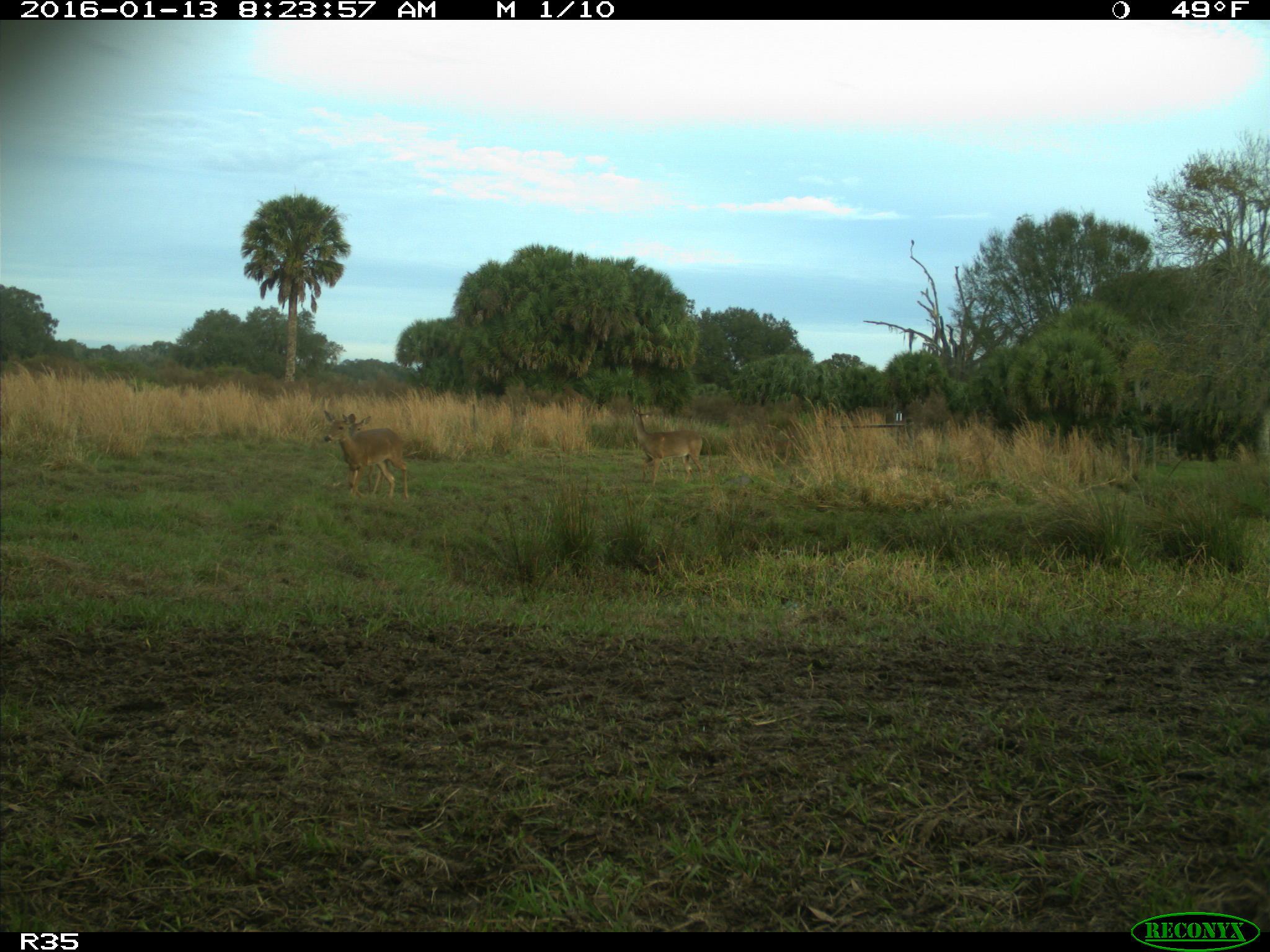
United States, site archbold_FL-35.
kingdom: Animalia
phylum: Chordata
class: Mammalia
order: Artiodactyla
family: Cervidae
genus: Odocoileus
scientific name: Odocoileus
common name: deer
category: unidentified deer